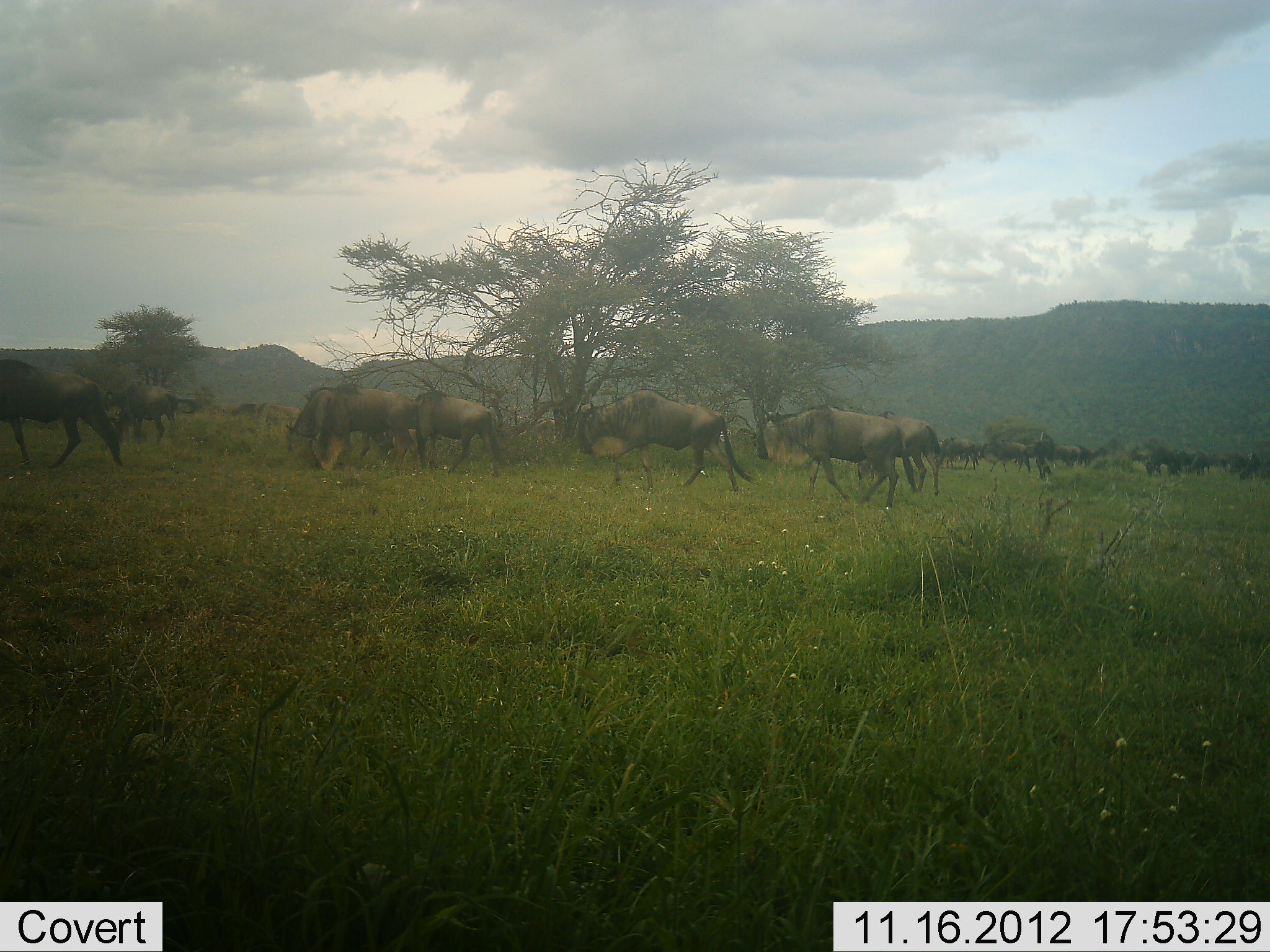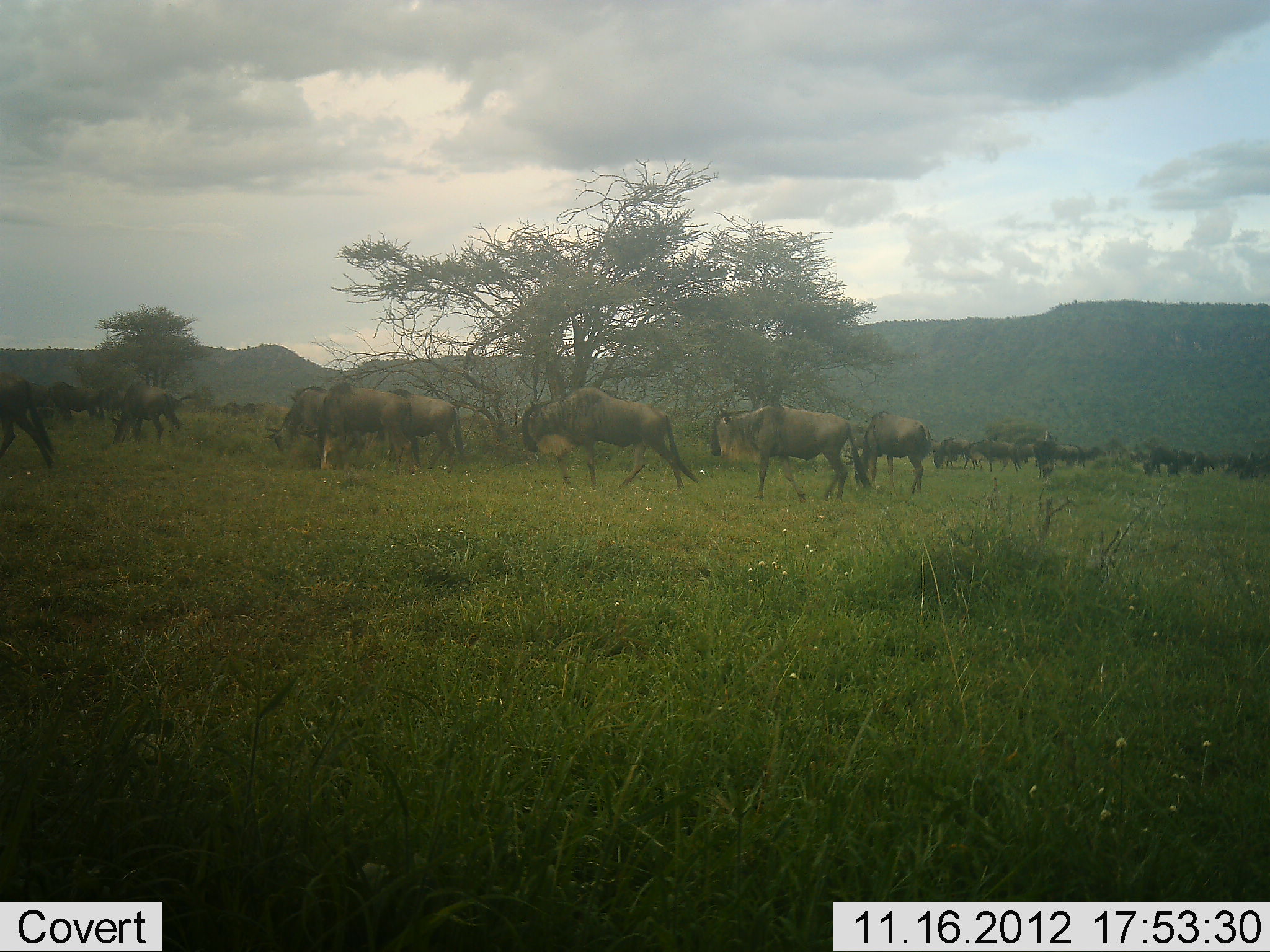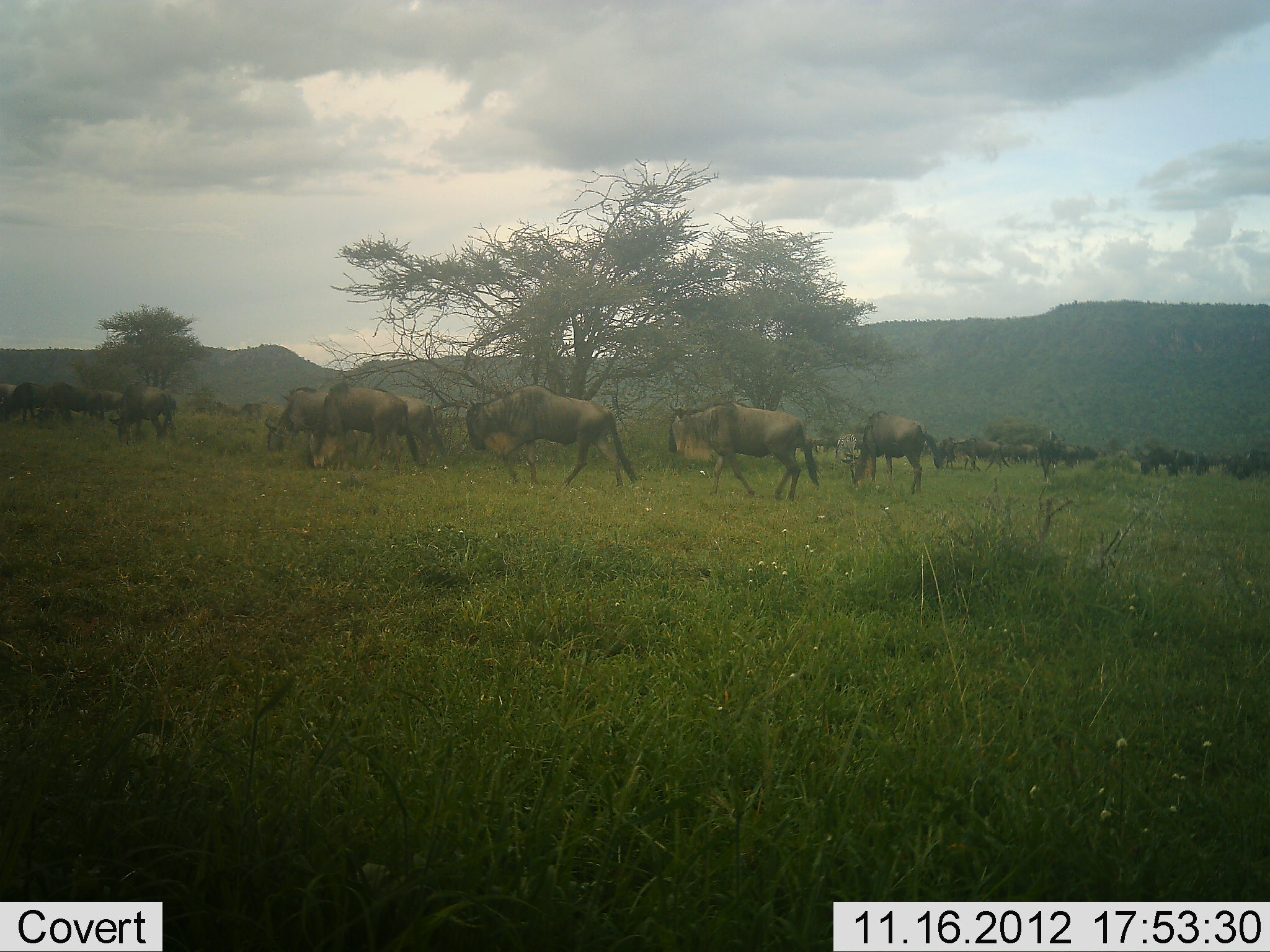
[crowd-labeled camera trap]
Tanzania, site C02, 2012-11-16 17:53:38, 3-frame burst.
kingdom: Animalia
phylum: Chordata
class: Mammalia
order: Artiodactyla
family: Bovidae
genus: Connochaetes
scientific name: Connochaetes taurinus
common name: blue wildebeest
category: wildebeest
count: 51+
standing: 30%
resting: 0%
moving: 100%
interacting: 10%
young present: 0%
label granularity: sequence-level